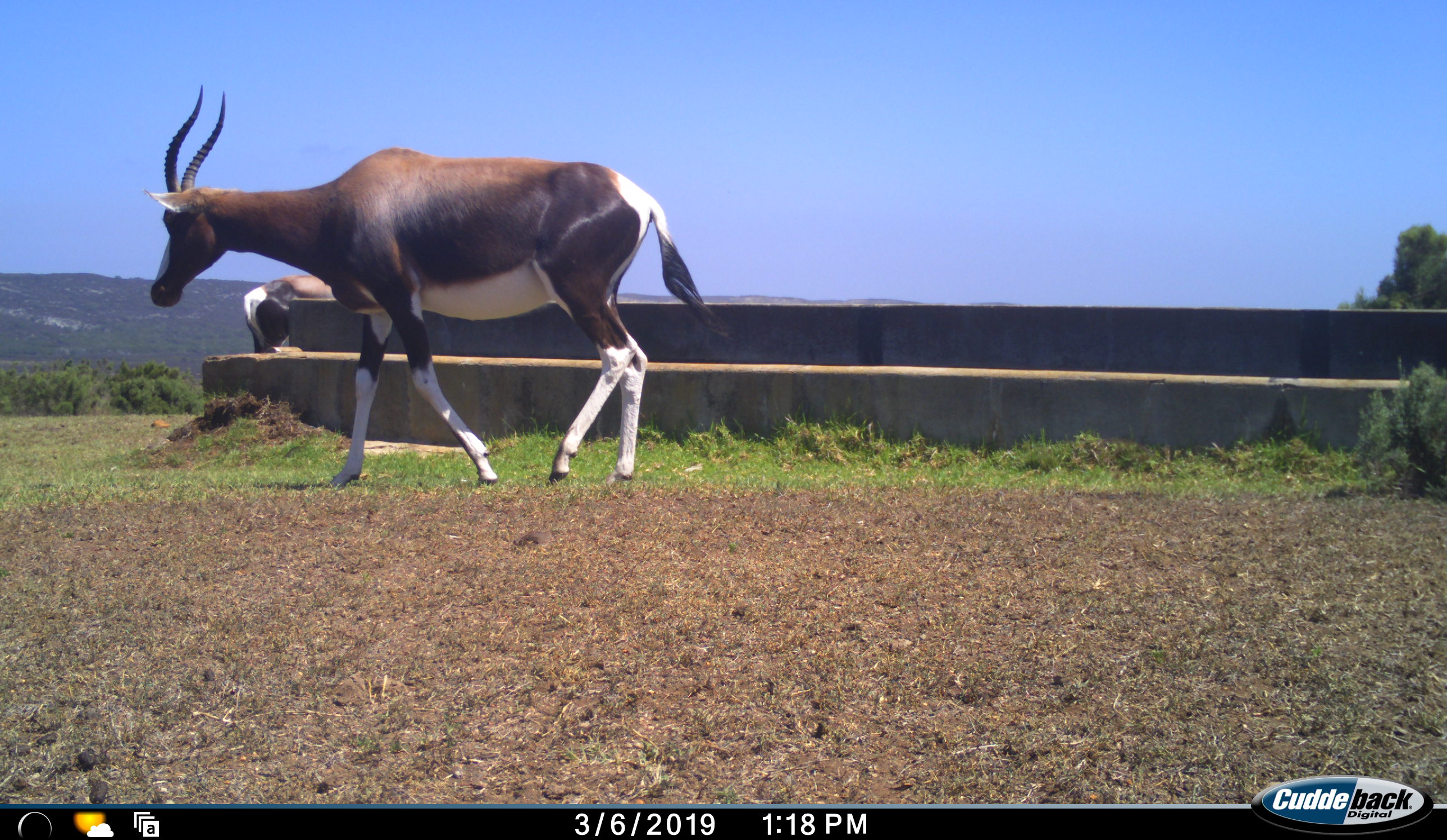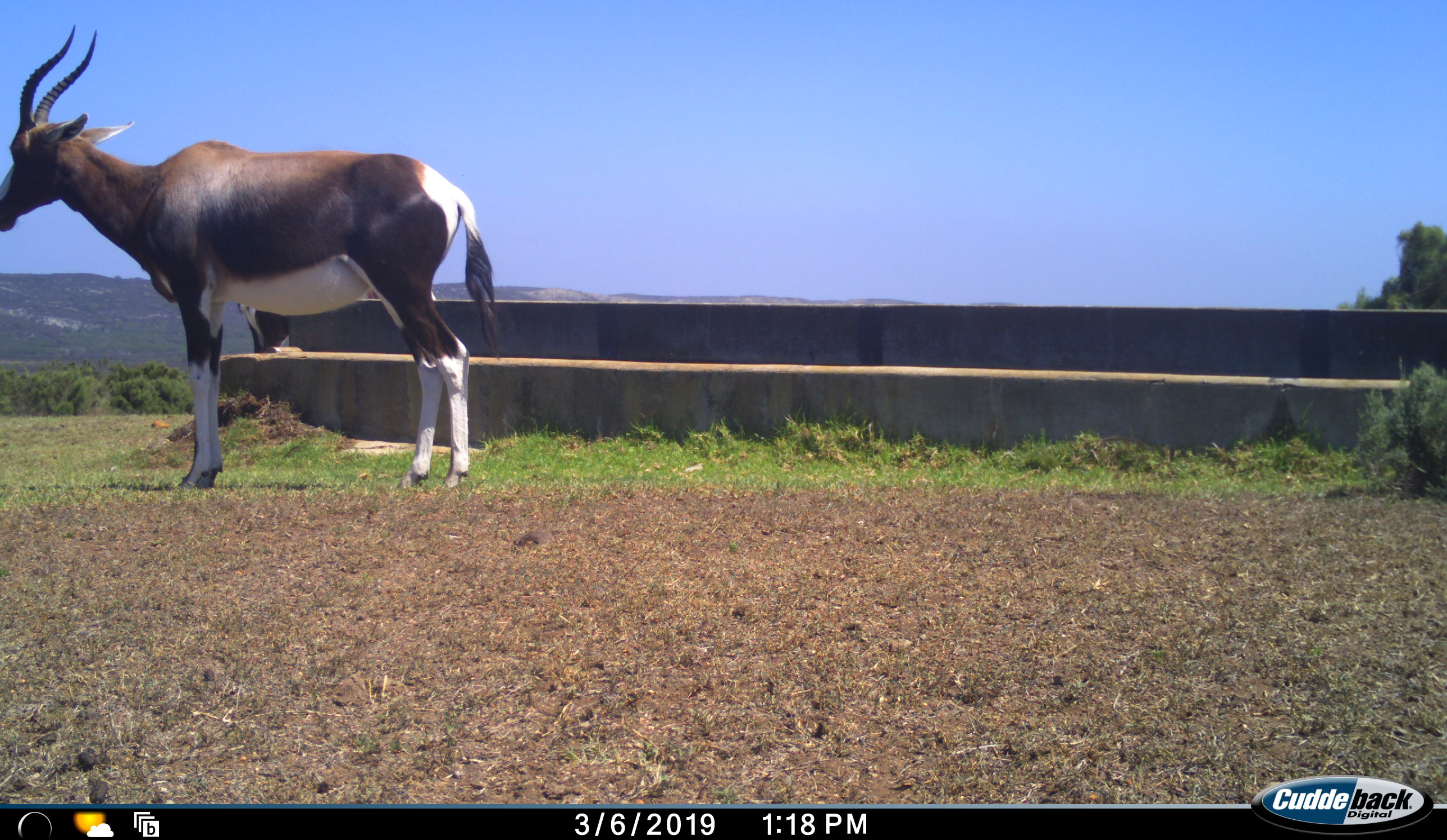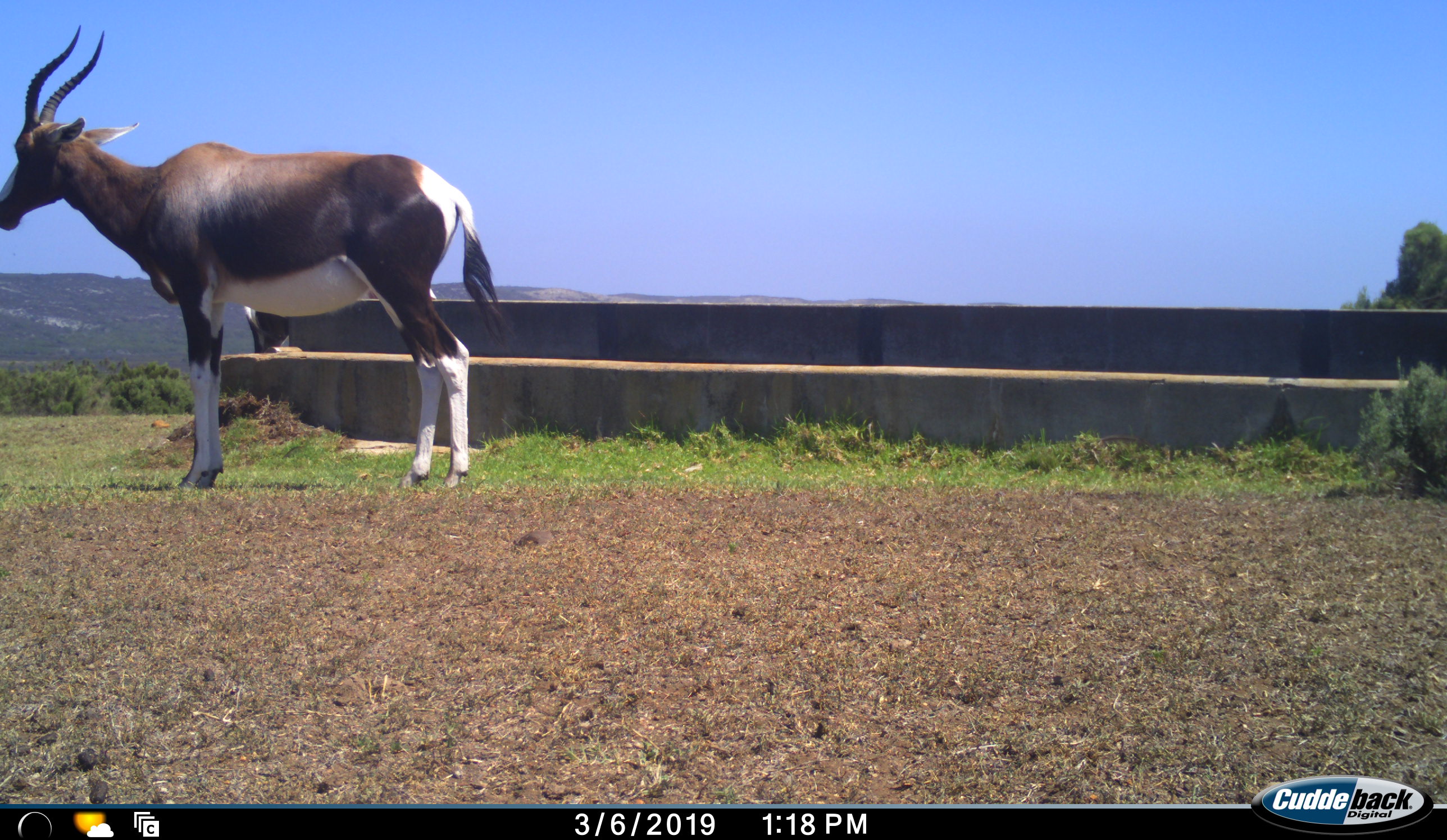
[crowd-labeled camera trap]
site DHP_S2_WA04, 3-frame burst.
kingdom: Animalia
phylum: Chordata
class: Mammalia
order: Artiodactyla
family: Bovidae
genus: Damaliscus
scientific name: Damaliscus pygargus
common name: bontebok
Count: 2.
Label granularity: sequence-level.